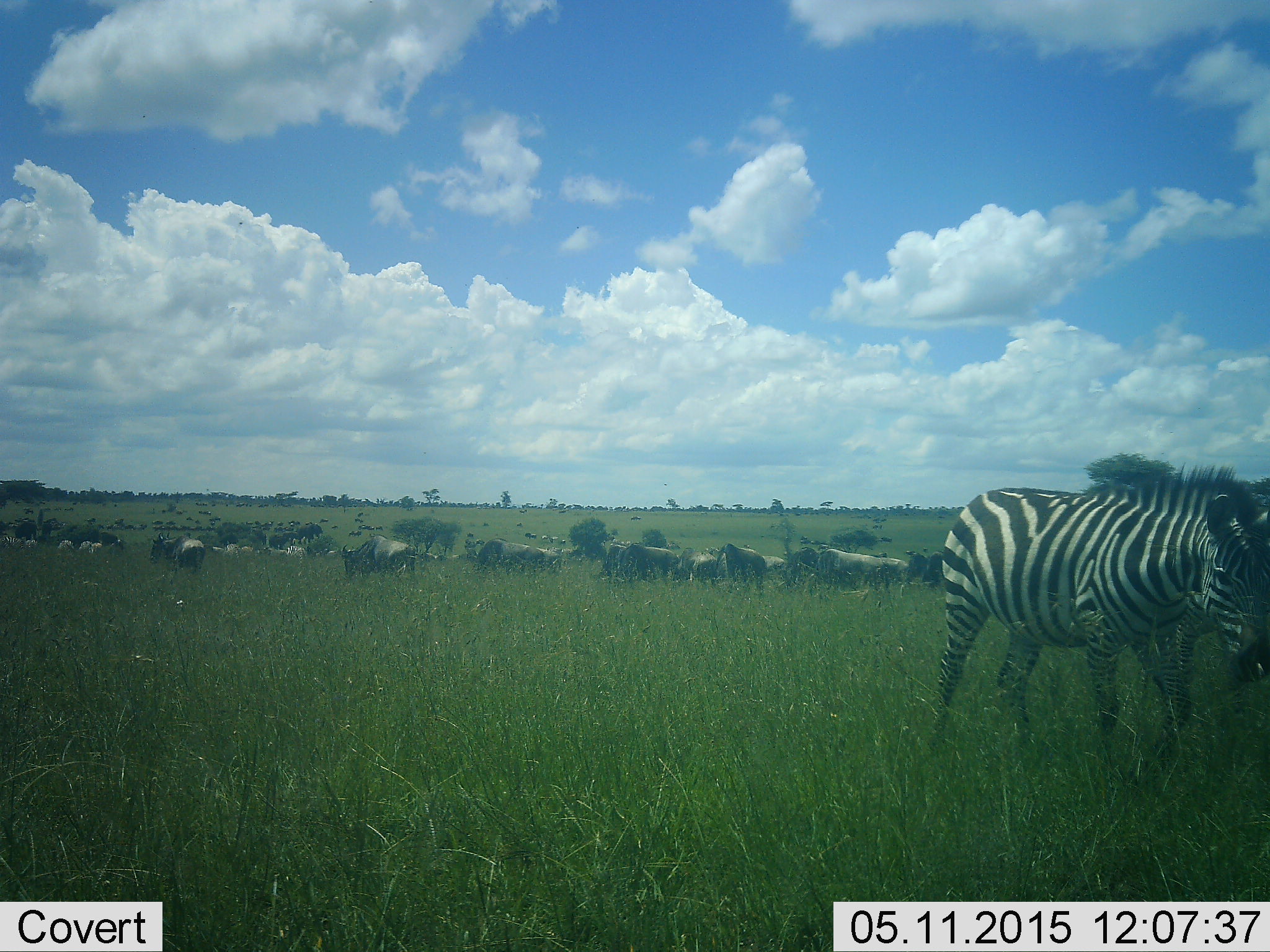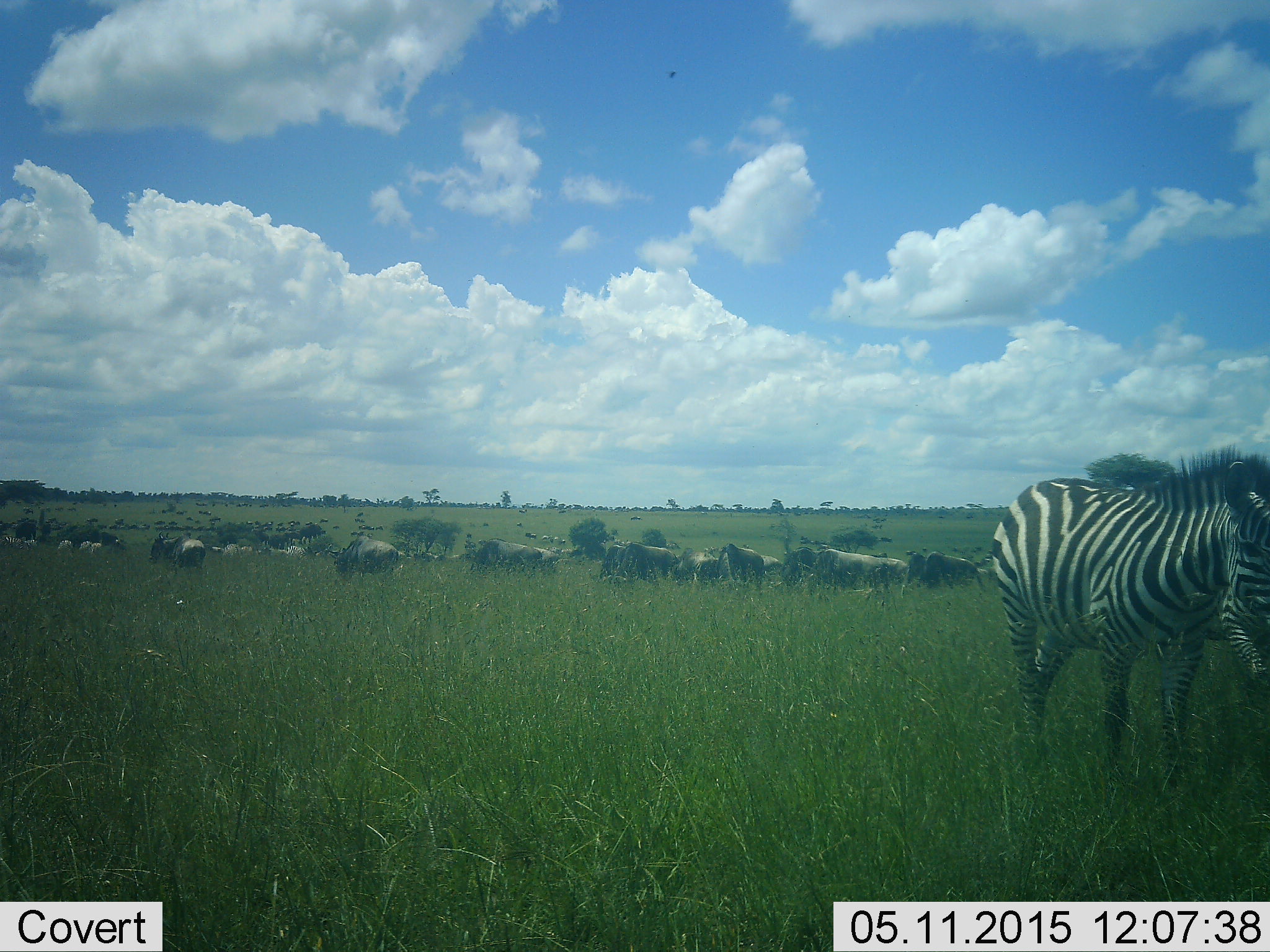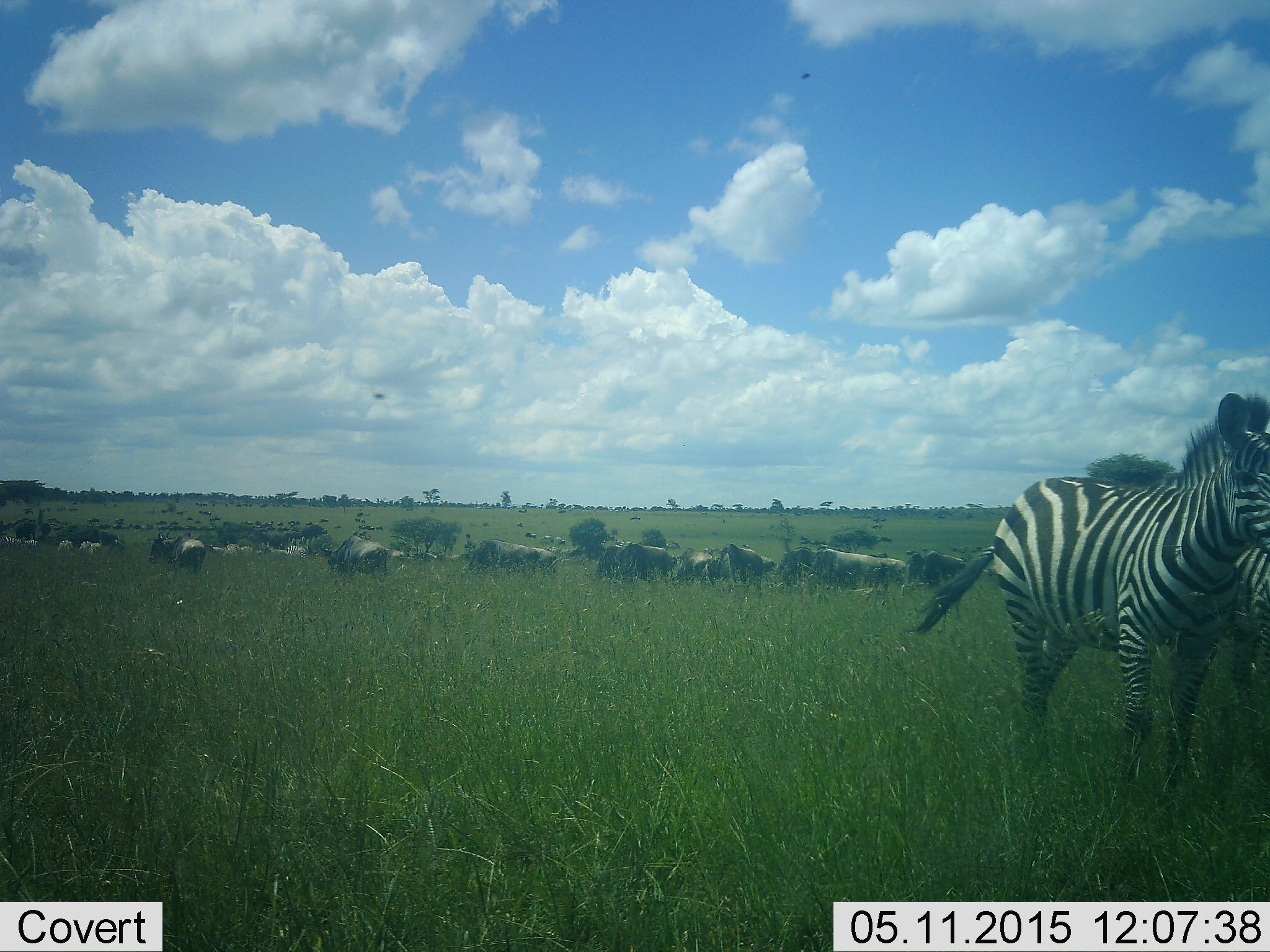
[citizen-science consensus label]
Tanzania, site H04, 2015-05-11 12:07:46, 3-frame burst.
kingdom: Animalia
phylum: Chordata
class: Mammalia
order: Artiodactyla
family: Bovidae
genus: Connochaetes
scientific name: Connochaetes taurinus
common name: blue wildebeest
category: wildebeest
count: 11-50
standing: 80%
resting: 20%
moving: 60%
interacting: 10%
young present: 10%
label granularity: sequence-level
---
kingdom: Animalia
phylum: Chordata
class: Mammalia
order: Perissodactyla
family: Equidae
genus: Equus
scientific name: Equus quagga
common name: plains zebra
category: zebra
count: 2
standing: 57%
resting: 7%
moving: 50%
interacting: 7%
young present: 0%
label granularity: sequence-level